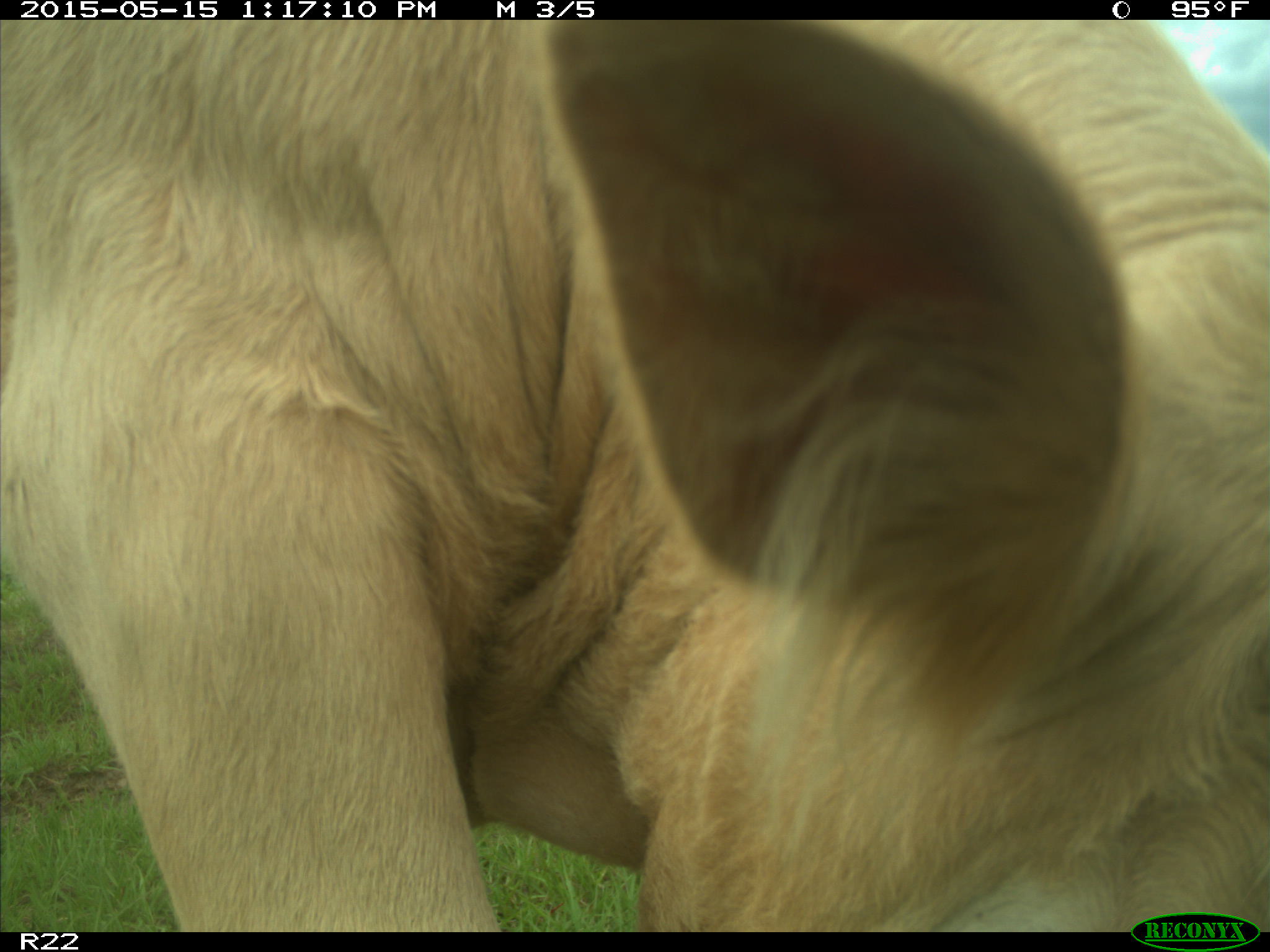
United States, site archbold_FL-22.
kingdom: Animalia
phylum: Chordata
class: Mammalia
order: Artiodactyla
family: Bovidae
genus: Bos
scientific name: Bos taurus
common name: domestic cow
Bos taurus (domestic cow).